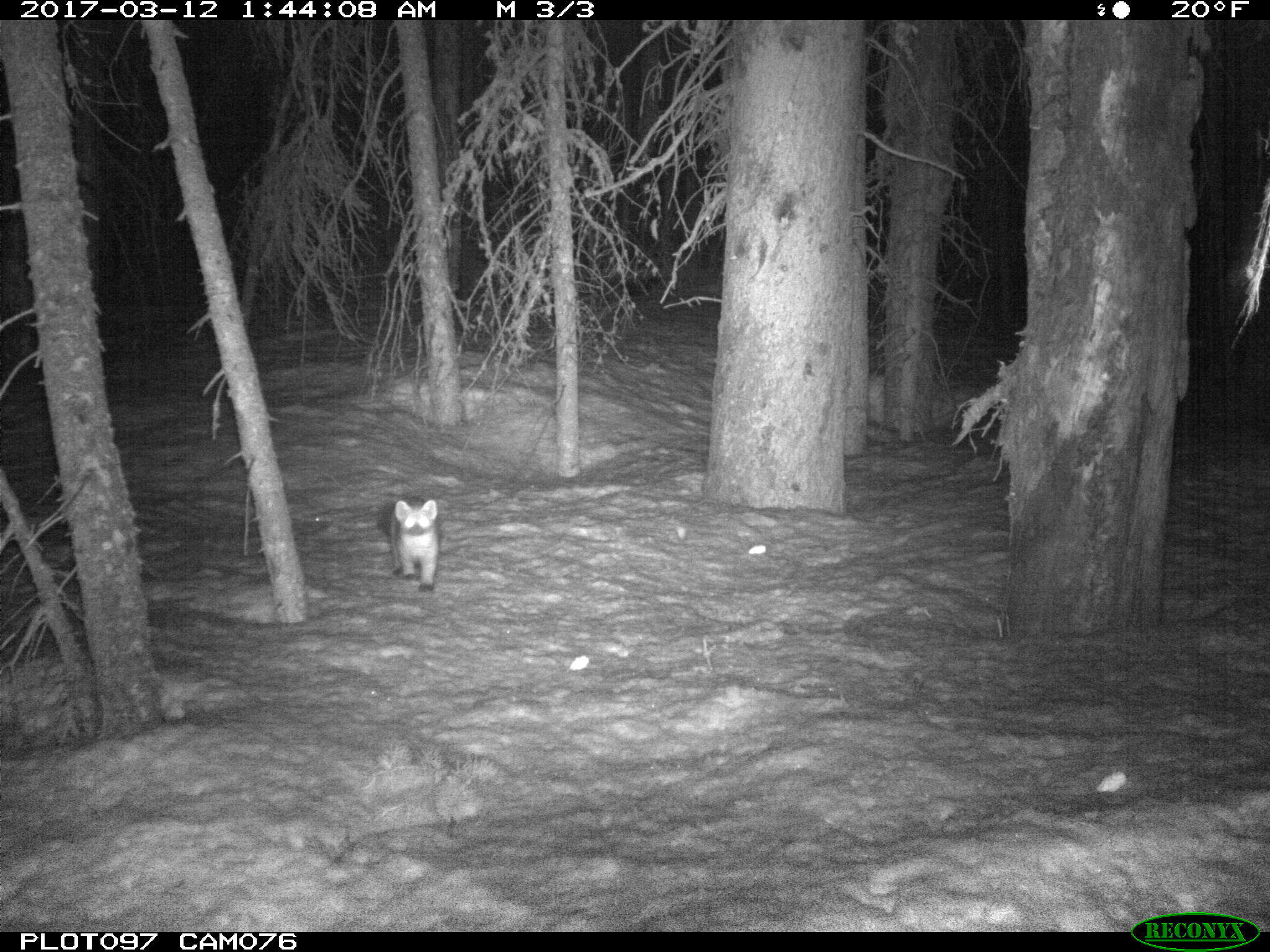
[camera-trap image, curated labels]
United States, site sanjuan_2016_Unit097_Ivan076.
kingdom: Animalia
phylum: Chordata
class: Mammalia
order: Carnivora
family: Mustelidae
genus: Martes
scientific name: Martes americana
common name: american marten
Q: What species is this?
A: Martes americana (american marten).